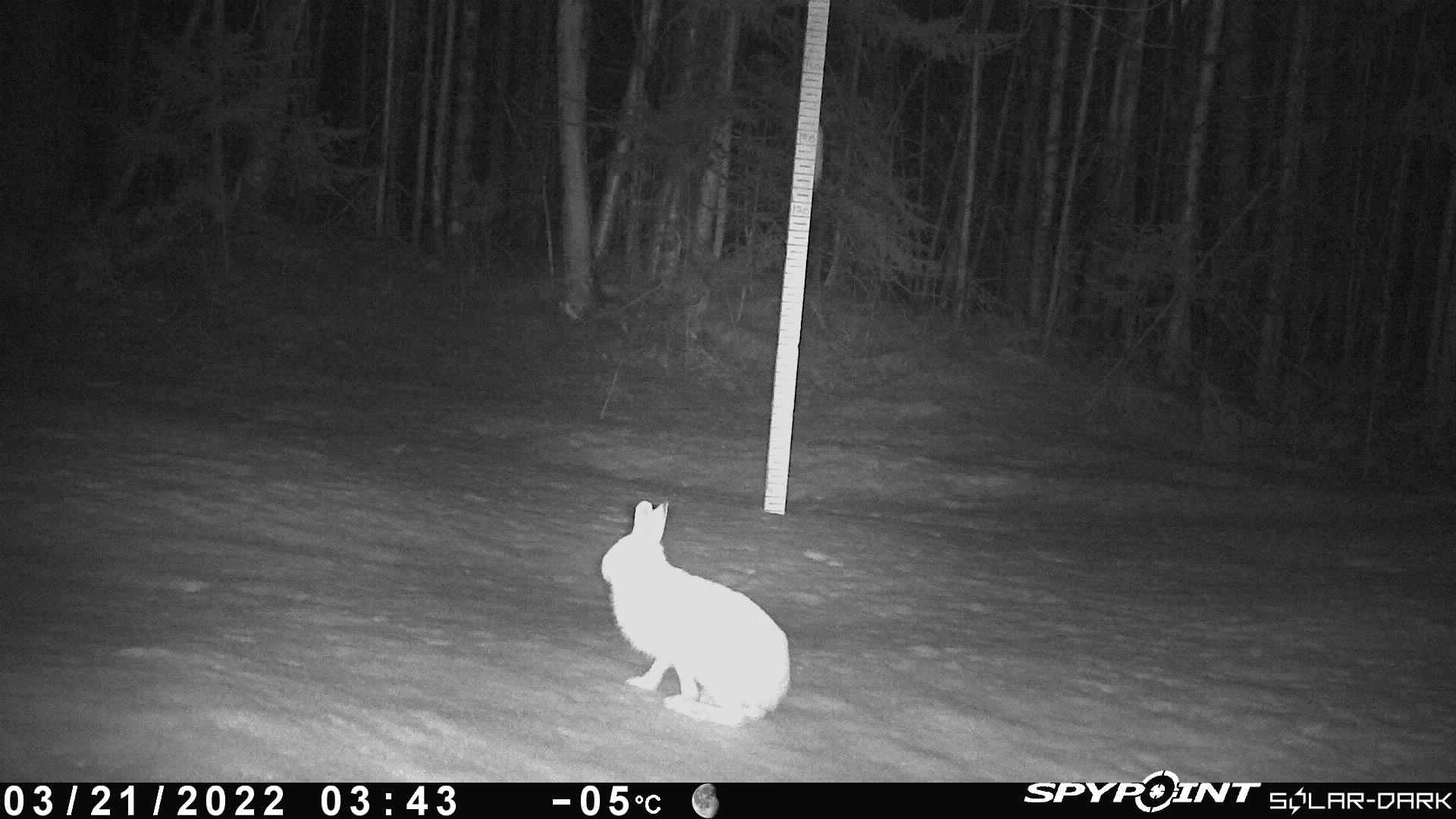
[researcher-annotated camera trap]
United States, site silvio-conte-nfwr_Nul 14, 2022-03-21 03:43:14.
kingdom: Animalia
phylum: Chordata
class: Mammalia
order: Lagomorpha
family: Leporidae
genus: Lepus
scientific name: Lepus americanus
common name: snowshoe hare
Snowshoe hare (Lepus americanus).